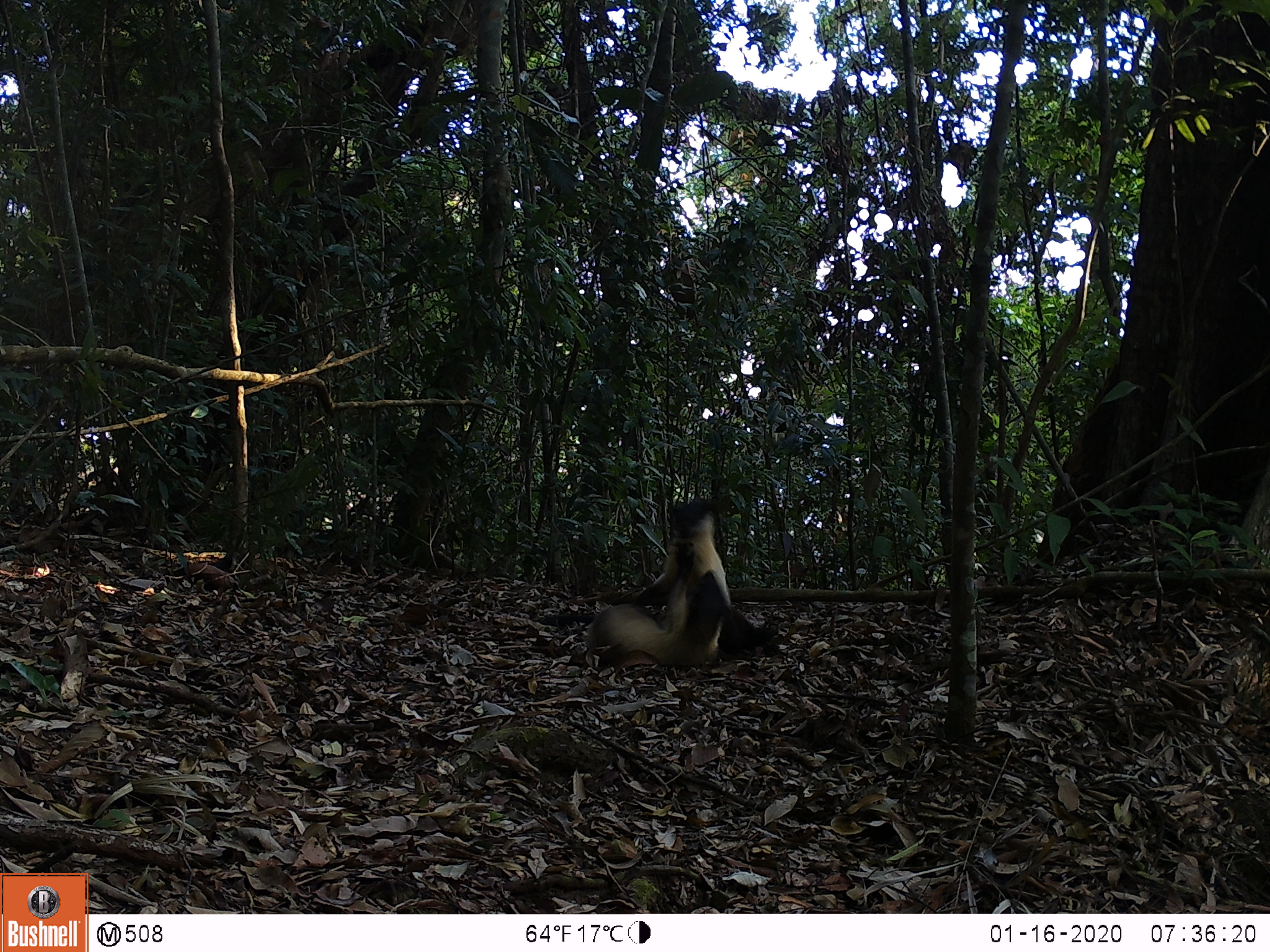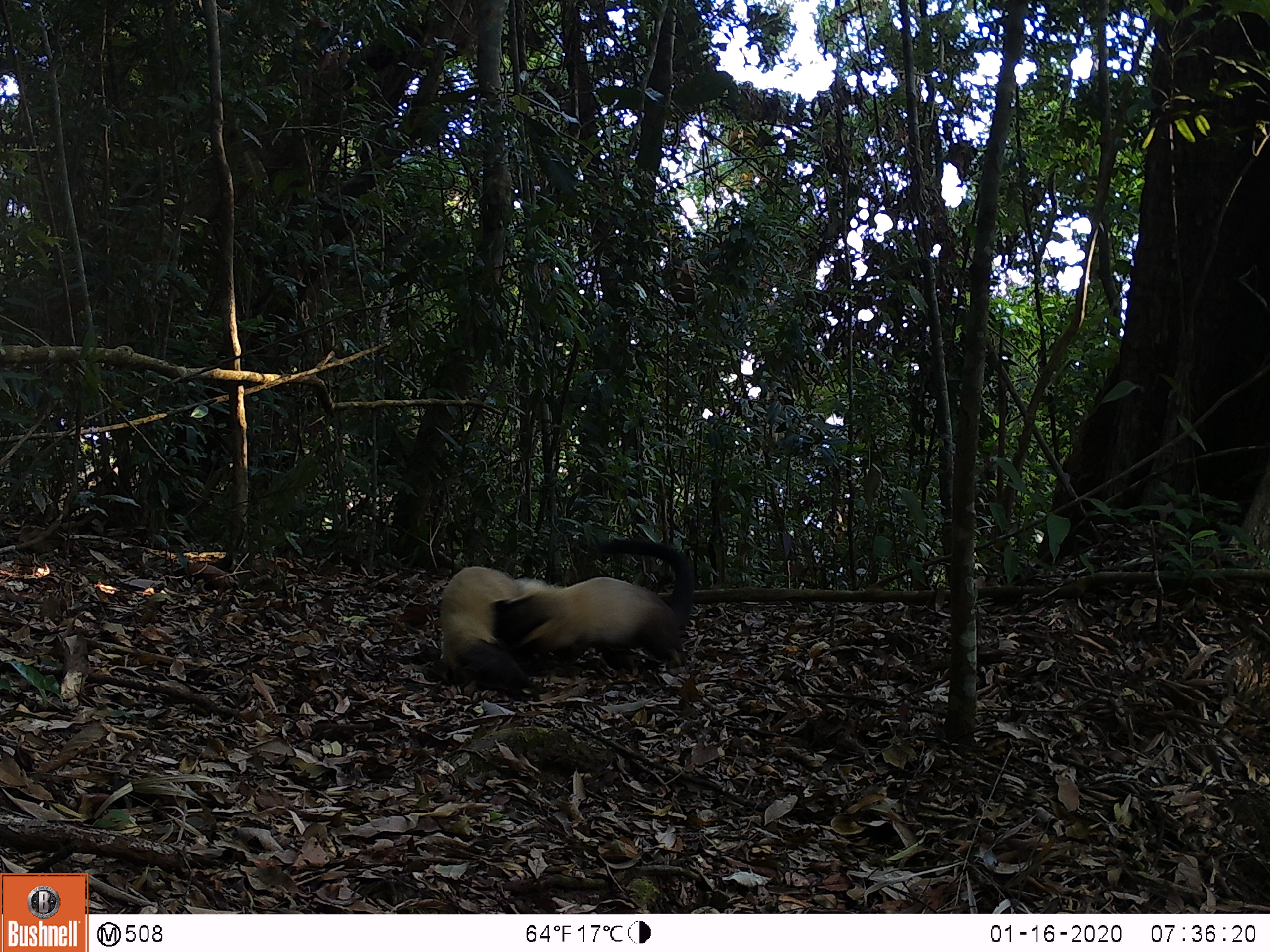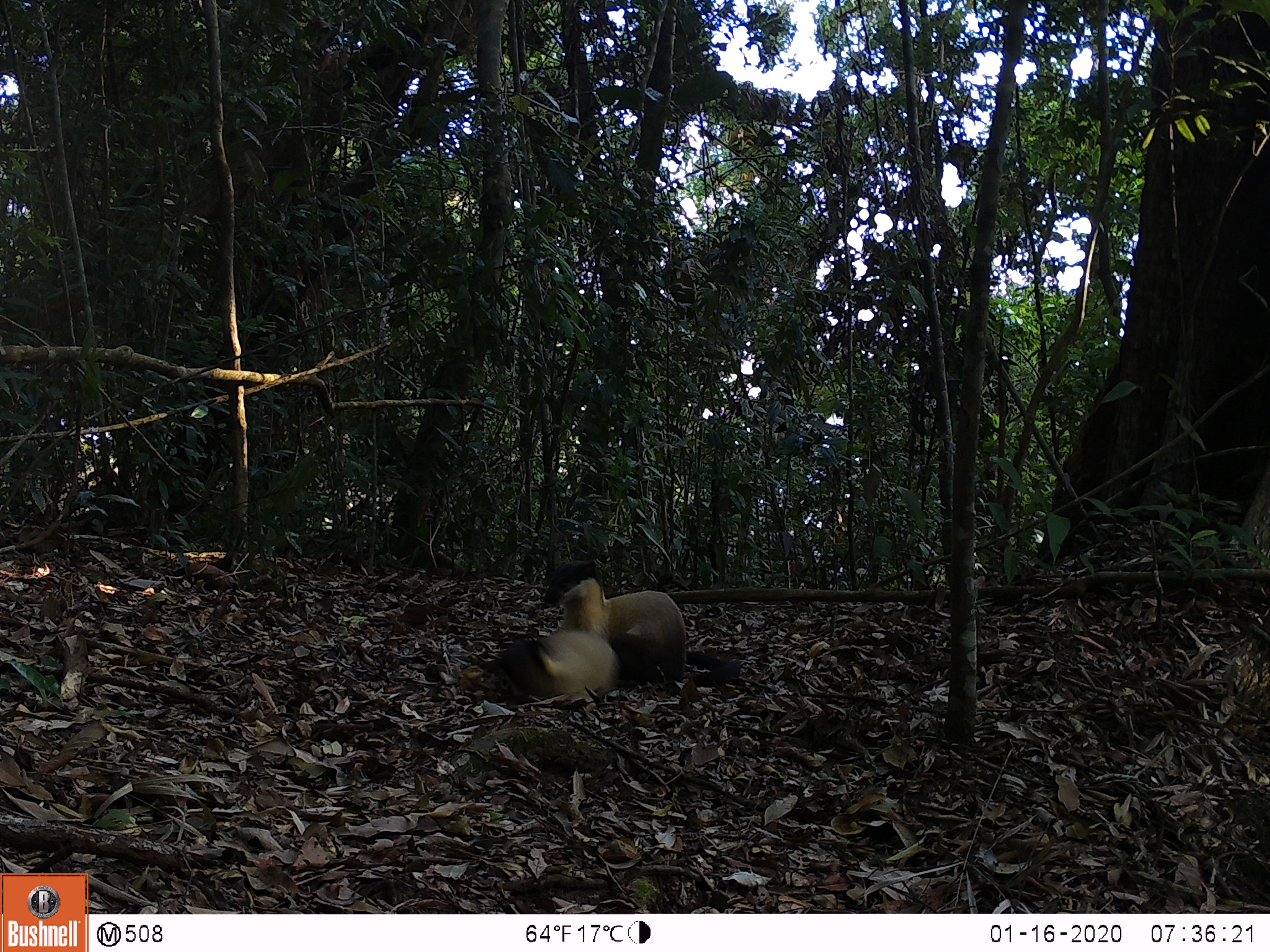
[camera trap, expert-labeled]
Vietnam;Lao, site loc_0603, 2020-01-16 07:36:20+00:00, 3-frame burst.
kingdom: Animalia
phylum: Chordata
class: Mammalia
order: Carnivora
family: Mustelidae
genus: Martes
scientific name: Martes flavigula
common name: yellow-throated marten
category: yellow throated marten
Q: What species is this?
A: Yellow throated marten (yellow-throated marten) (Martes flavigula).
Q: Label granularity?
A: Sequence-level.